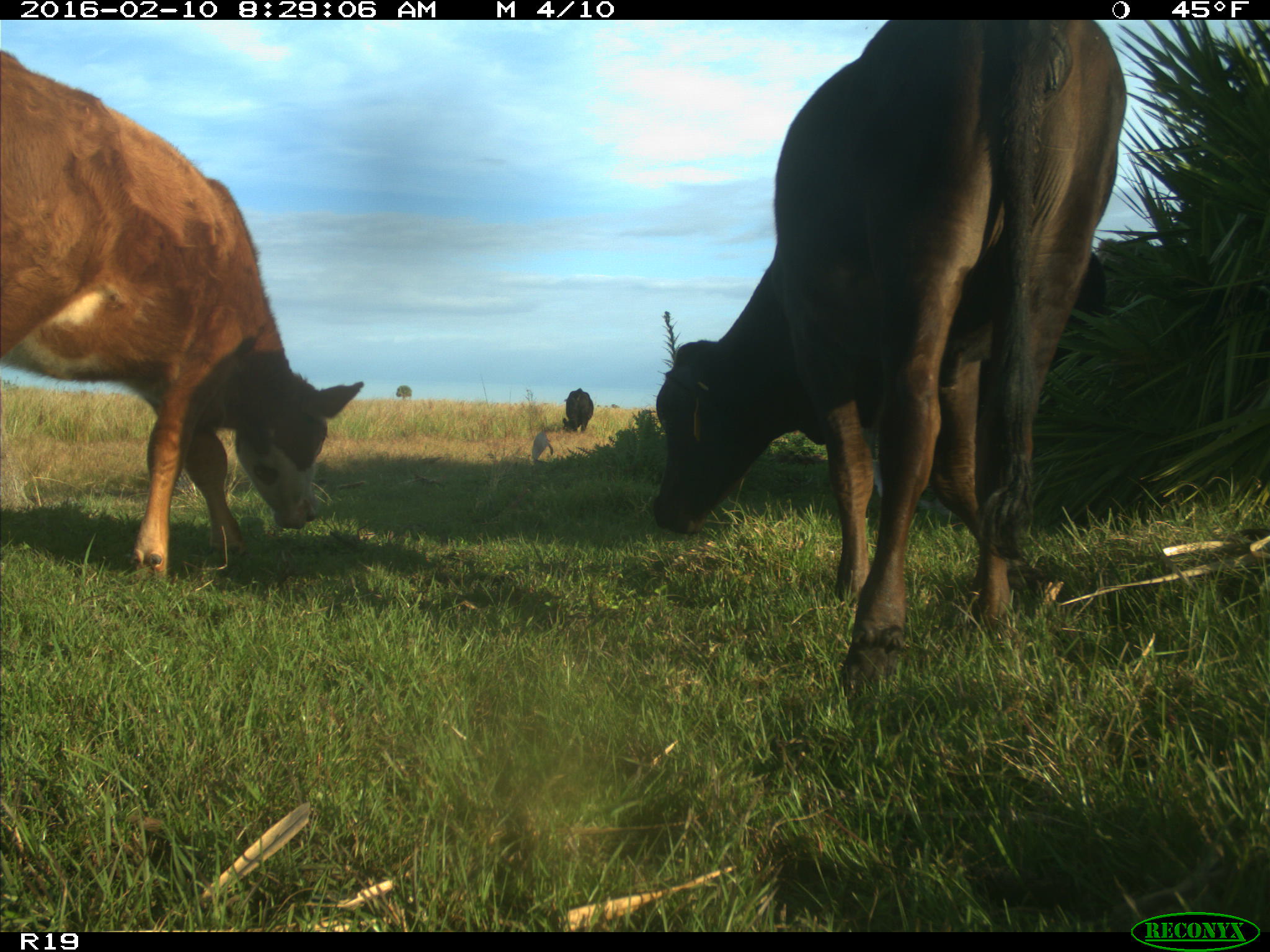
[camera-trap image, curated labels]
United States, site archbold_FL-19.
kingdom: Animalia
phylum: Chordata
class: Mammalia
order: Artiodactyla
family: Bovidae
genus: Bos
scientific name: Bos taurus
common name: domestic cow